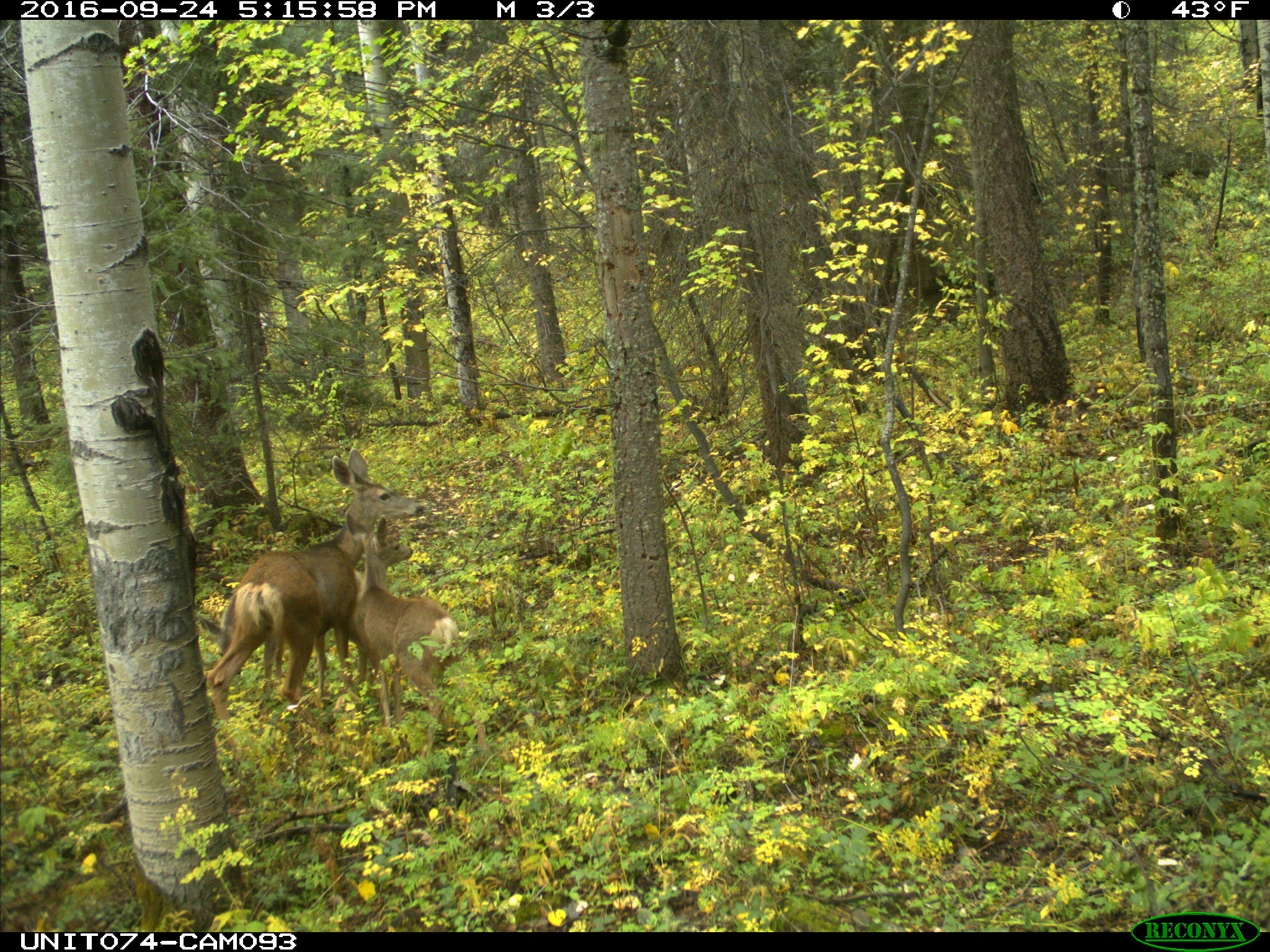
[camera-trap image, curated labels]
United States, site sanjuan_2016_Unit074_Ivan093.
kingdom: Animalia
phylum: Chordata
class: Mammalia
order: Artiodactyla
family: Cervidae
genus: Odocoileus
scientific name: Odocoileus hemionus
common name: mule deer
Odocoileus hemionus (mule deer).